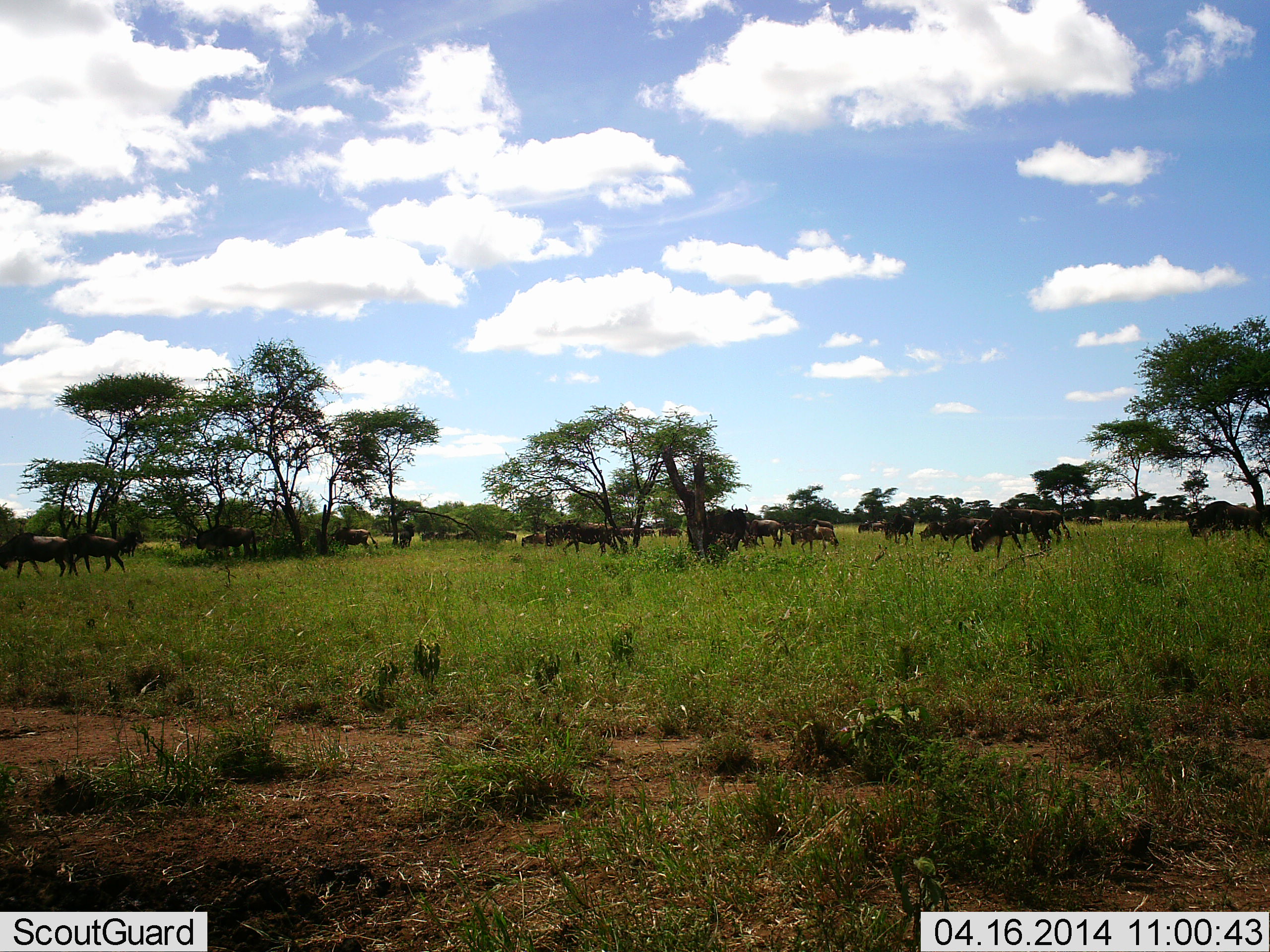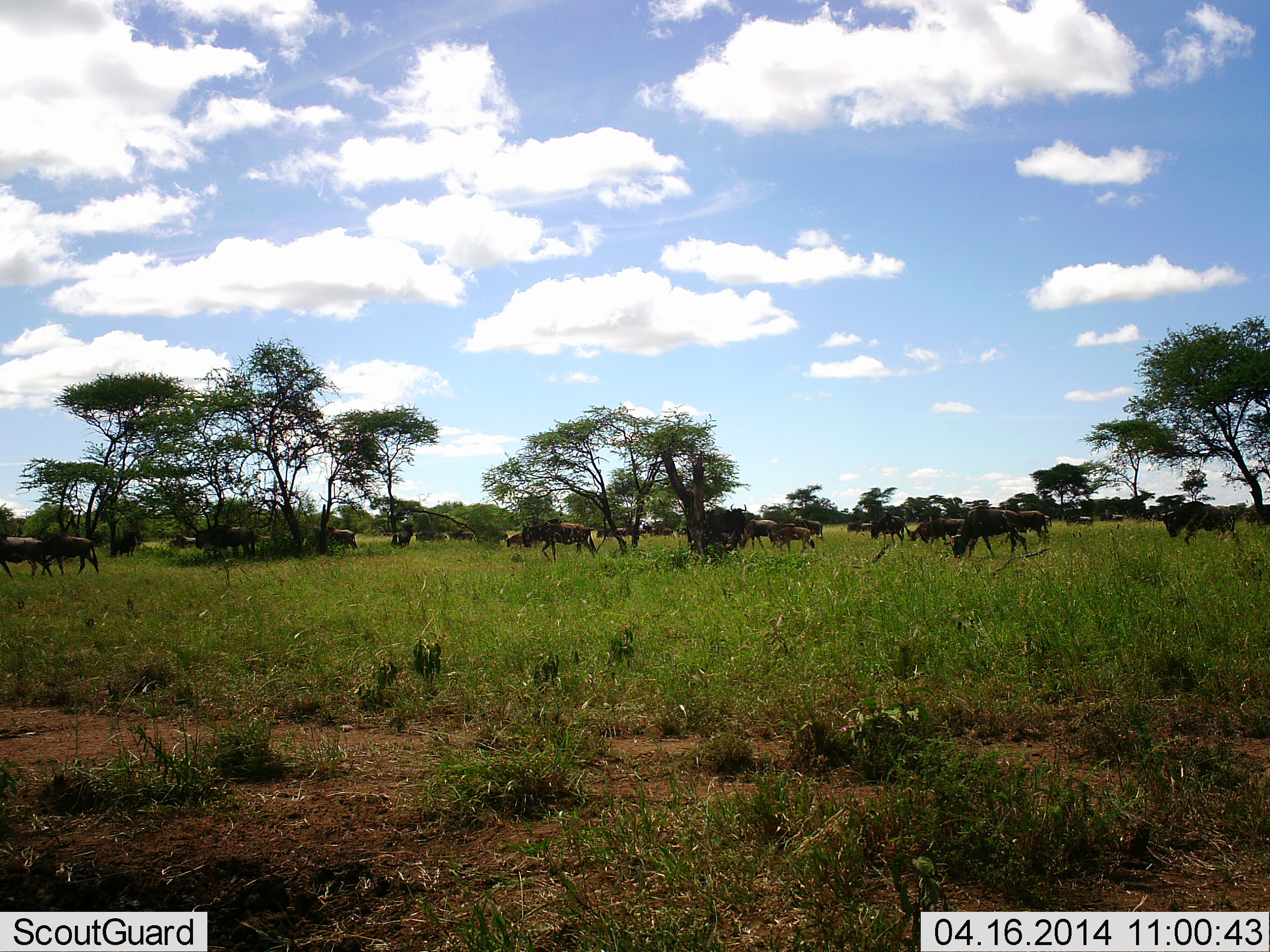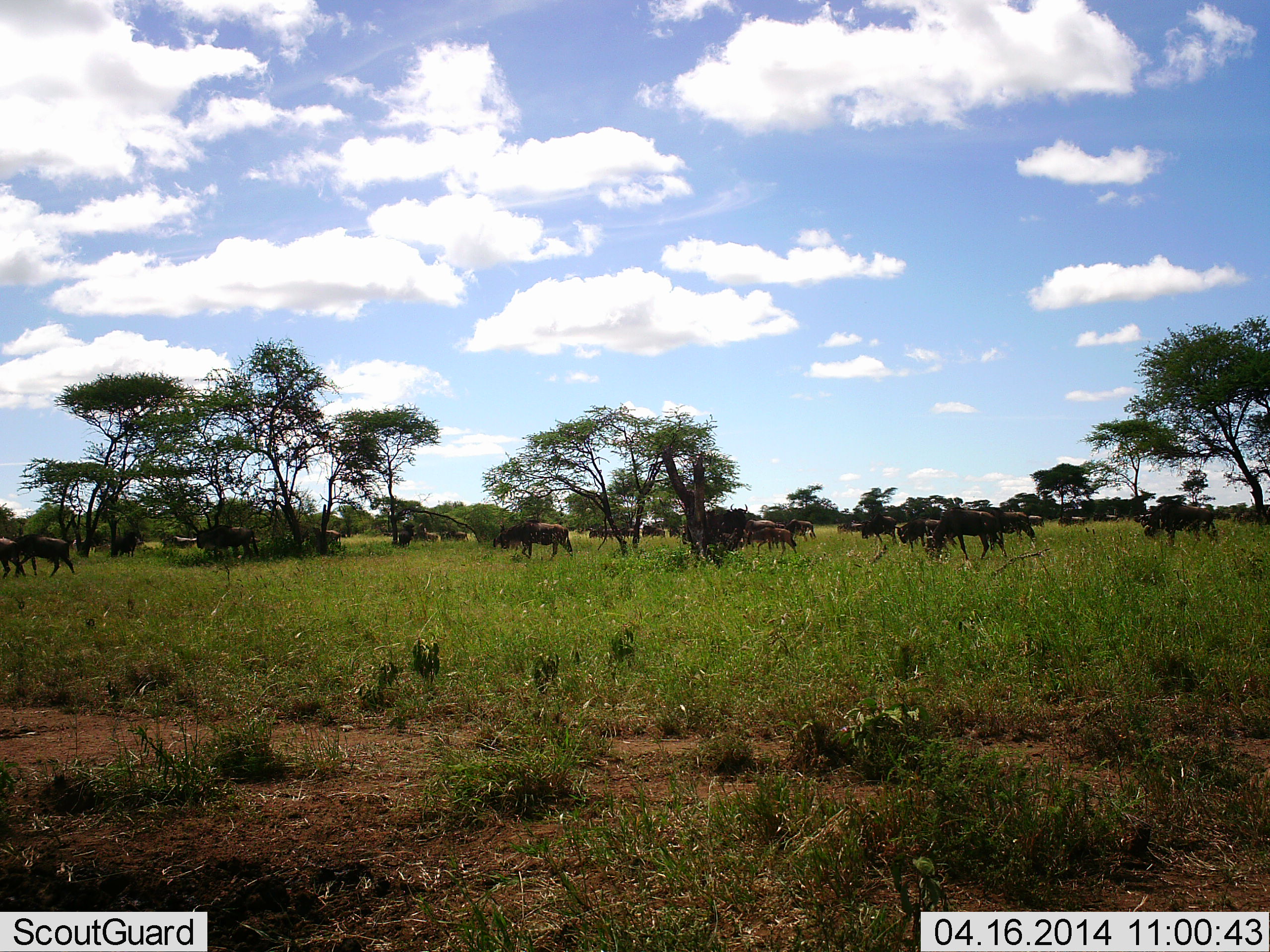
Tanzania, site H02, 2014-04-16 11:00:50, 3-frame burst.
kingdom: Animalia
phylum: Chordata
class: Mammalia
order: Artiodactyla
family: Bovidae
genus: Connochaetes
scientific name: Connochaetes taurinus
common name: blue wildebeest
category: wildebeest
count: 11-50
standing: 0%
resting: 0%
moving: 90%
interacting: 0%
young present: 10%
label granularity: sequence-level